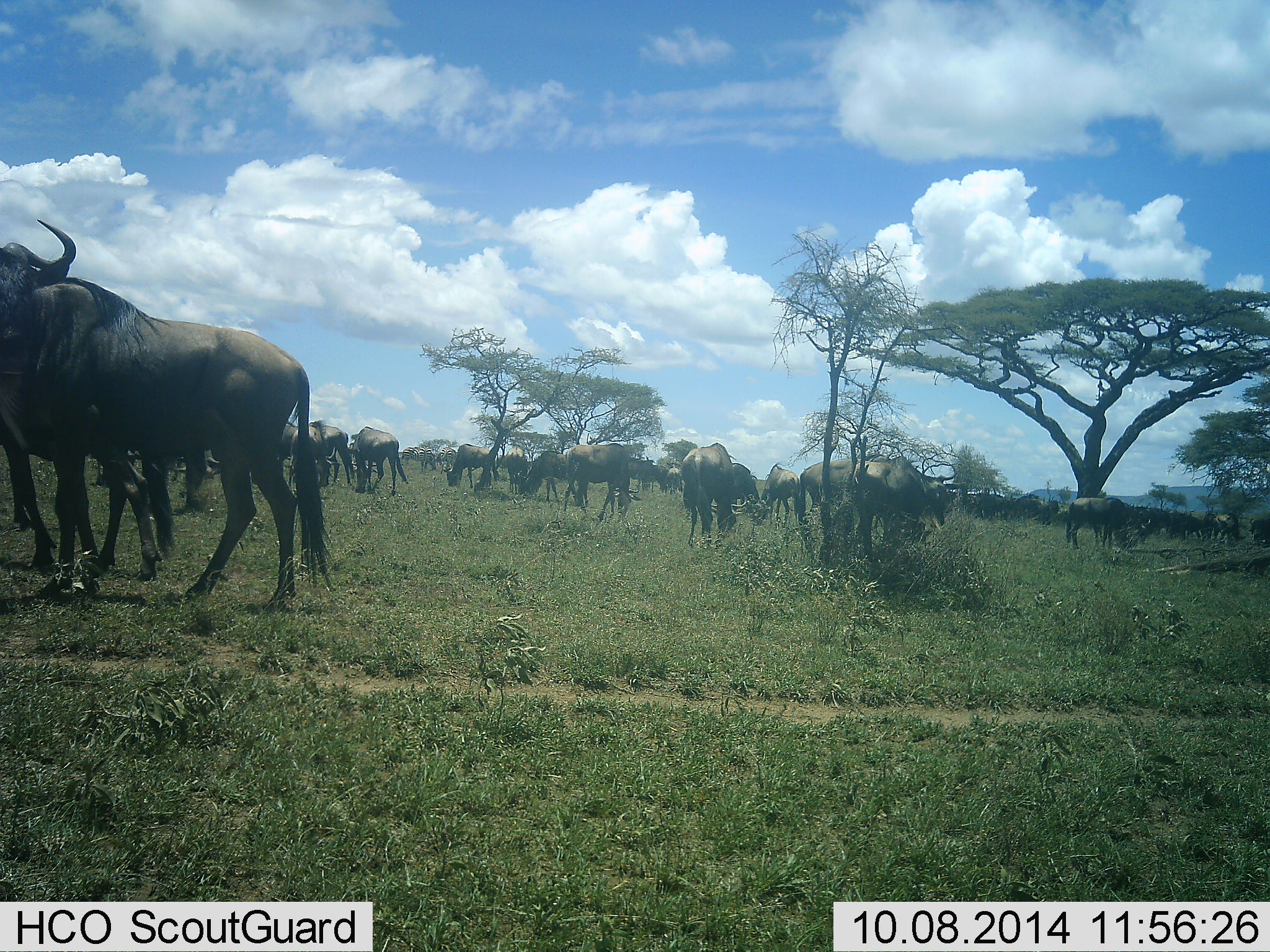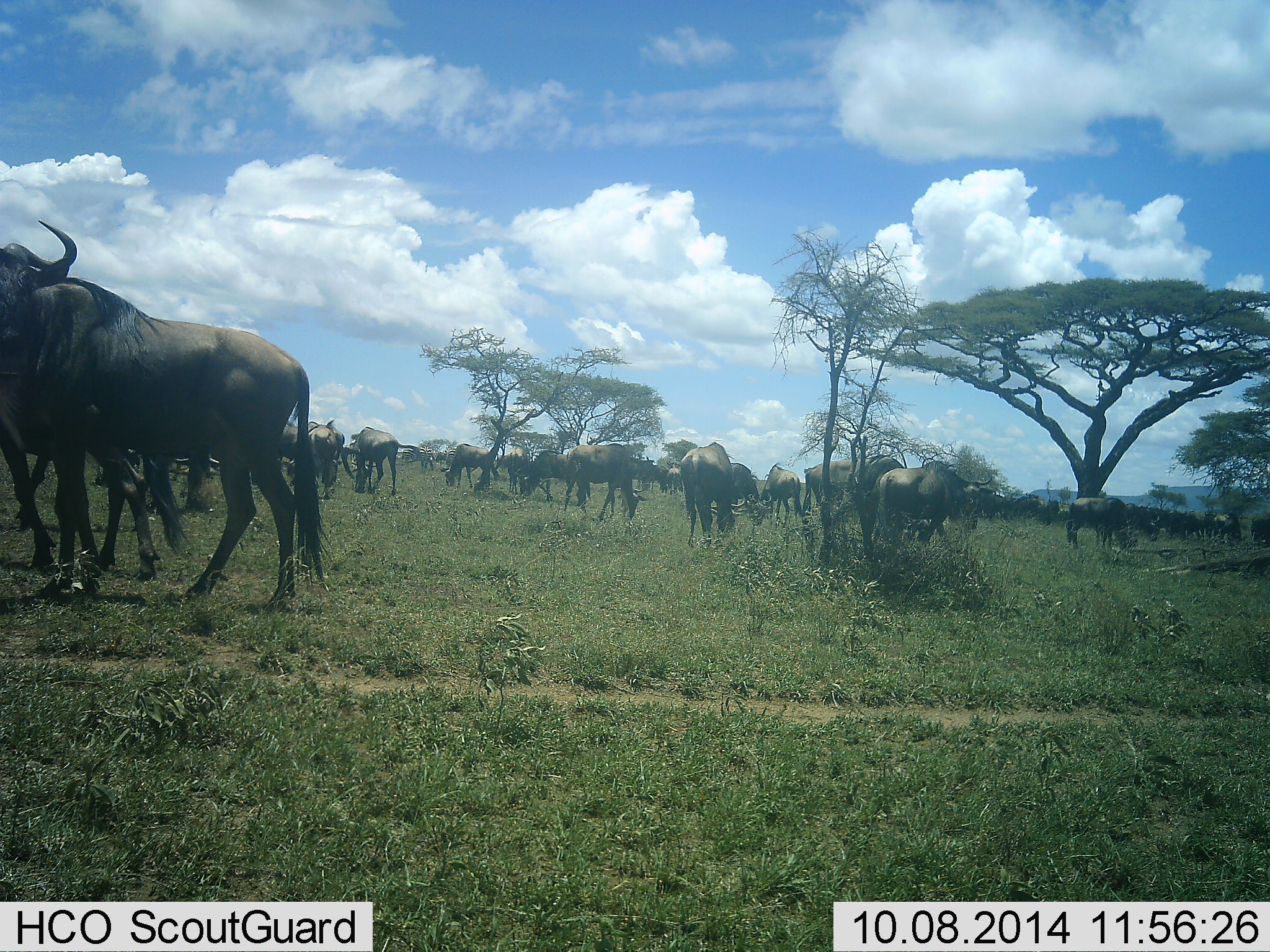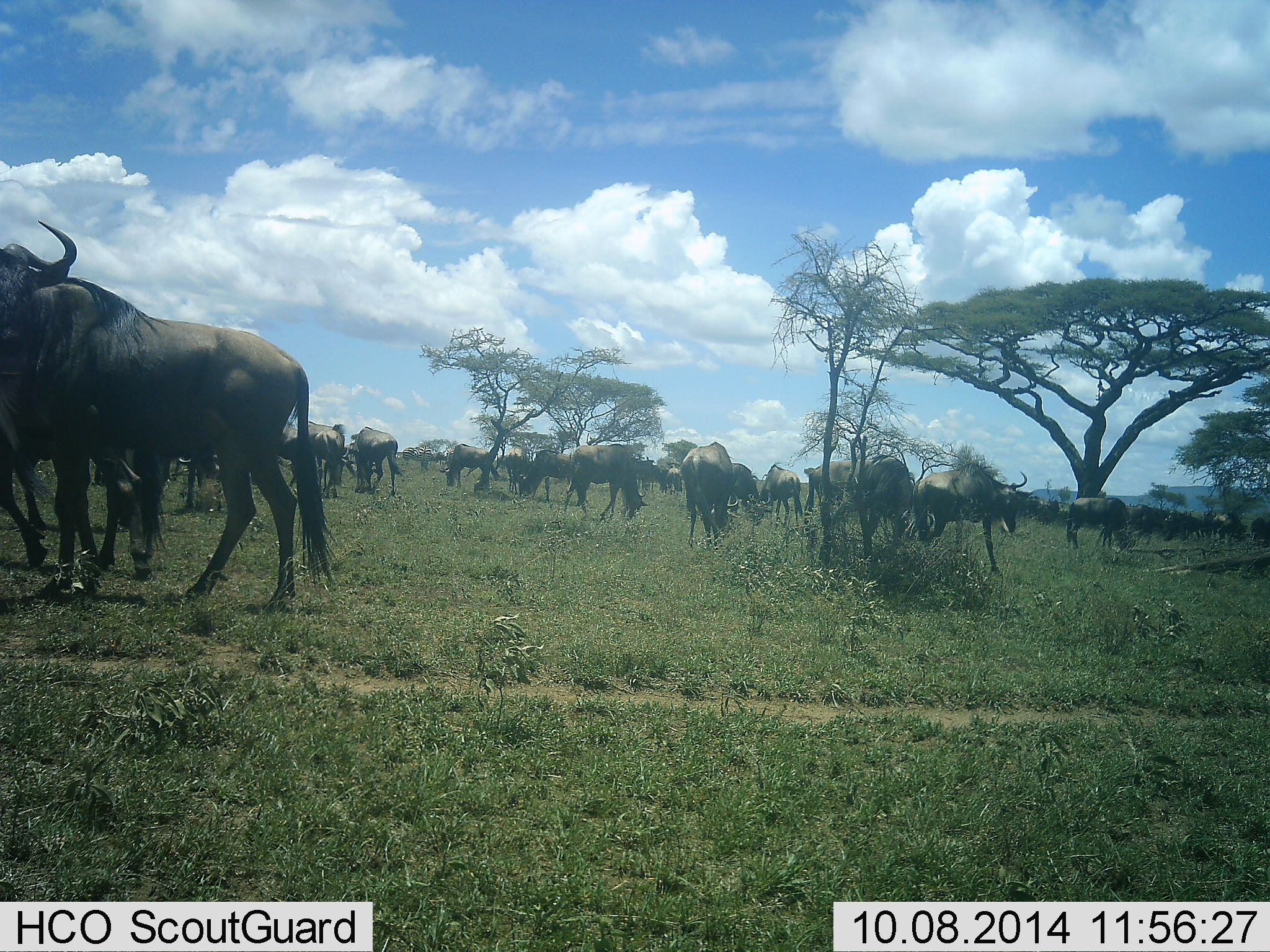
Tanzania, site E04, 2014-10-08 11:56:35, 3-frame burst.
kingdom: Animalia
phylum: Chordata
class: Mammalia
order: Artiodactyla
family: Bovidae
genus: Connochaetes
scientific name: Connochaetes taurinus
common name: blue wildebeest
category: wildebeest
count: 11-50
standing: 80%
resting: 0%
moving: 40%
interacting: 0%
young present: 0%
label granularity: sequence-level